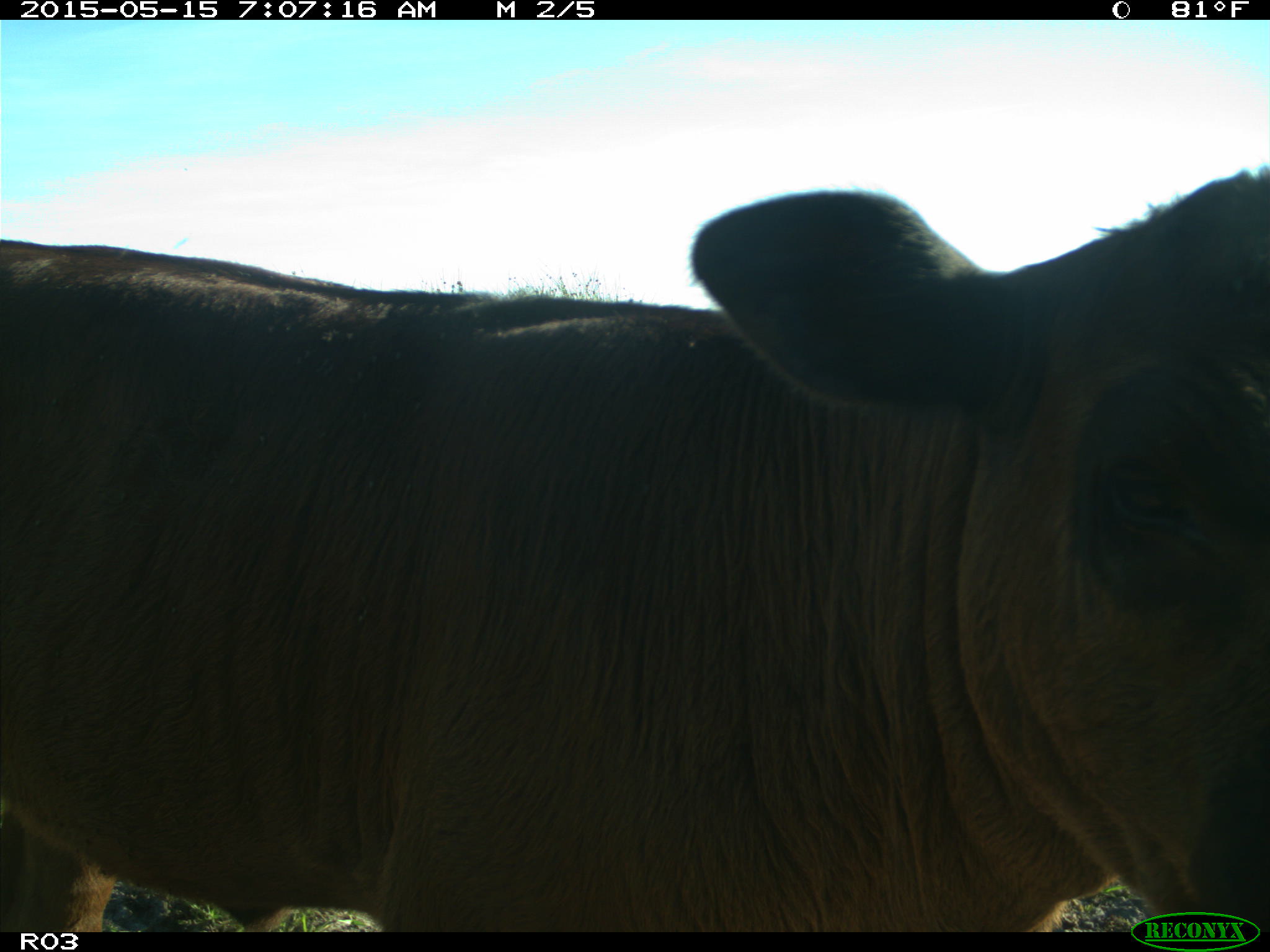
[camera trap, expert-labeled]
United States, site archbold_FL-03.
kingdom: Animalia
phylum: Chordata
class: Mammalia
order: Artiodactyla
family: Bovidae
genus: Bos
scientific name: Bos taurus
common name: domestic cow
Bos taurus (domestic cow).